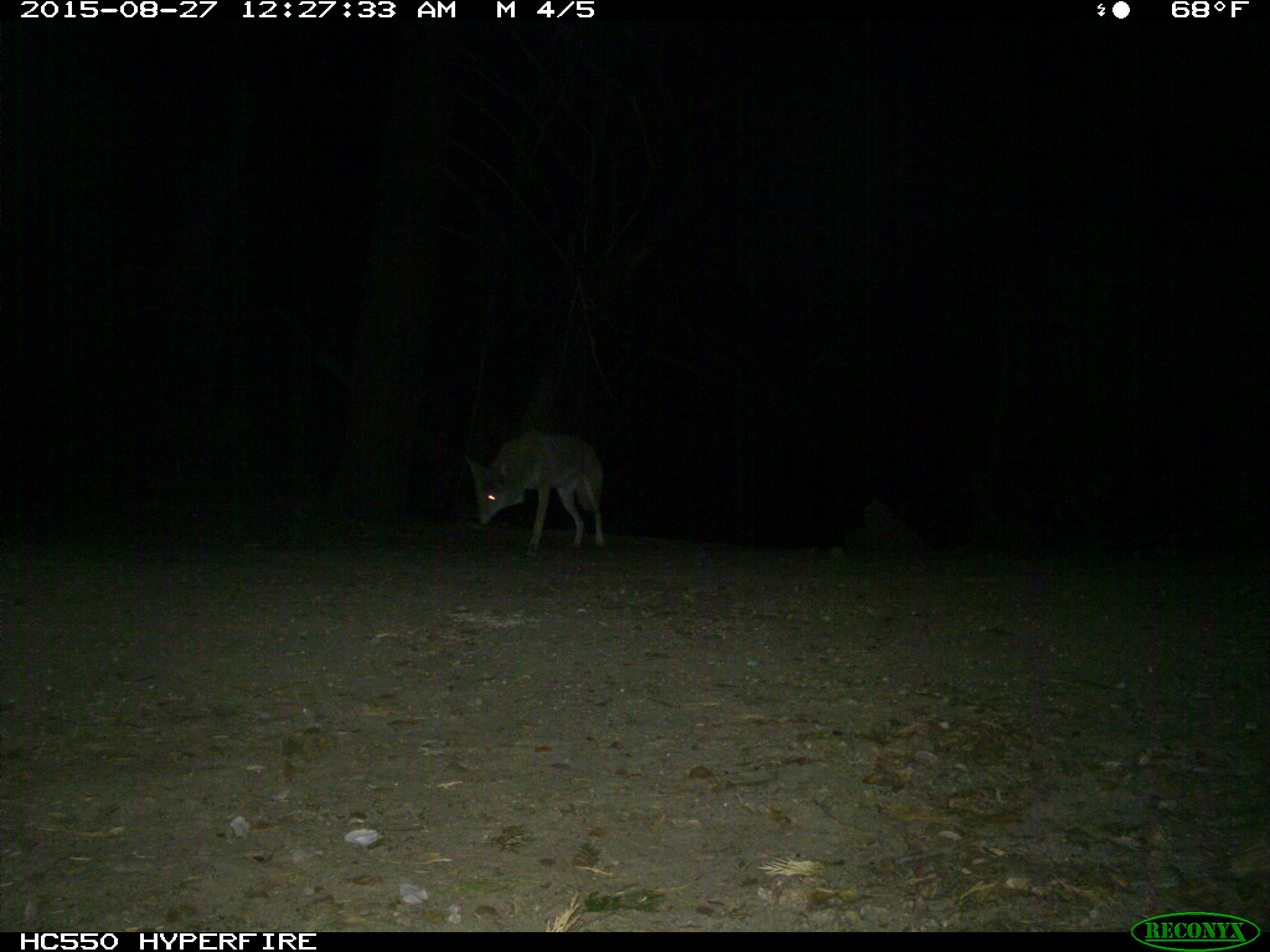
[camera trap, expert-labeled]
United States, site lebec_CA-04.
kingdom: Animalia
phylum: Chordata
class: Mammalia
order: Carnivora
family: Canidae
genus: Canis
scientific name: Canis latrans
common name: coyote